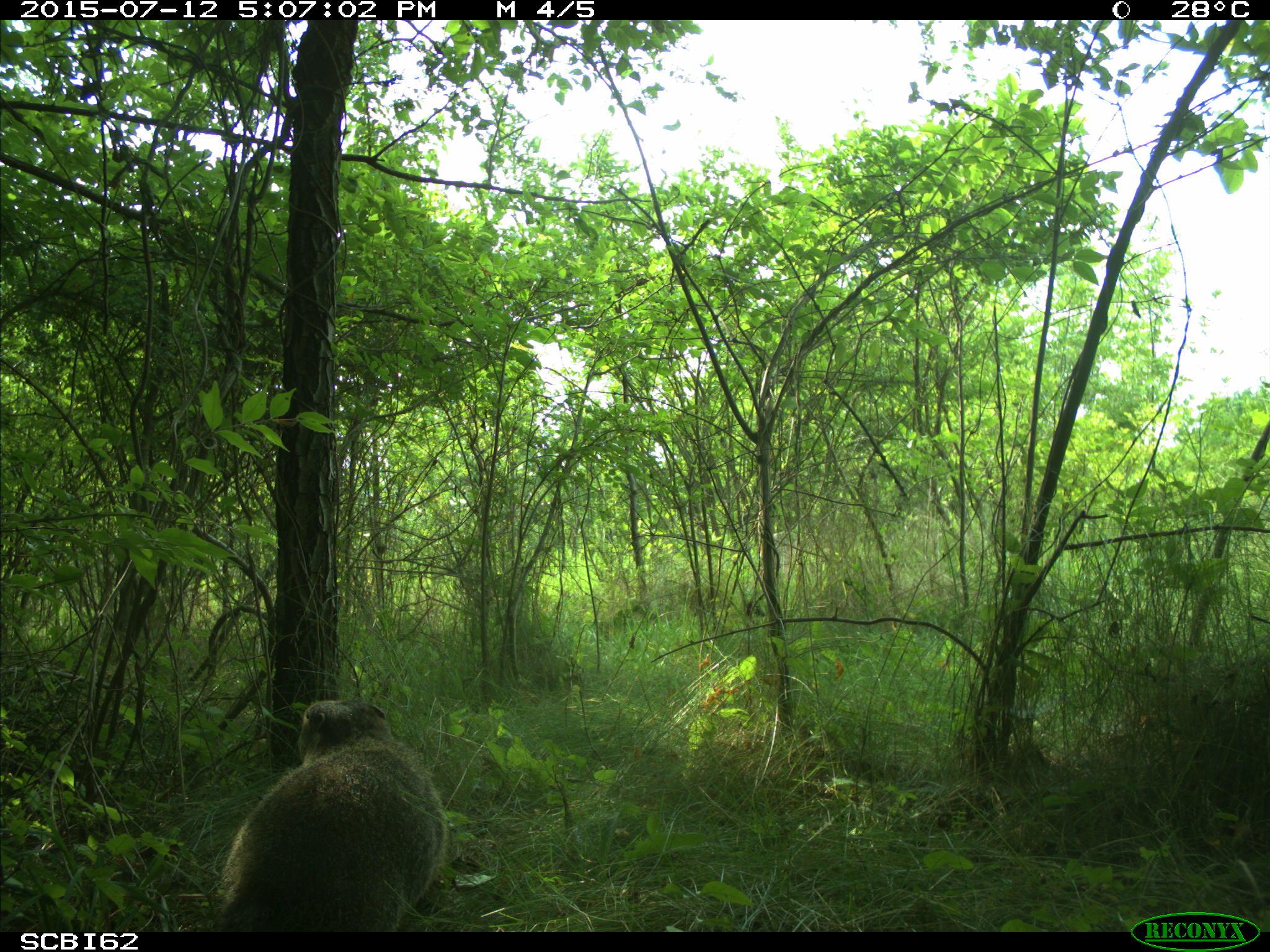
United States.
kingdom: Animalia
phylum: Chordata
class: Mammalia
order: Rodentia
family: Sciuridae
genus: Marmota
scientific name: Marmota monax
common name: woodchuck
Woodchuck (Marmota monax).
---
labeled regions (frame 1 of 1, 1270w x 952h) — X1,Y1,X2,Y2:
Woodchuck: 195,692,455,931